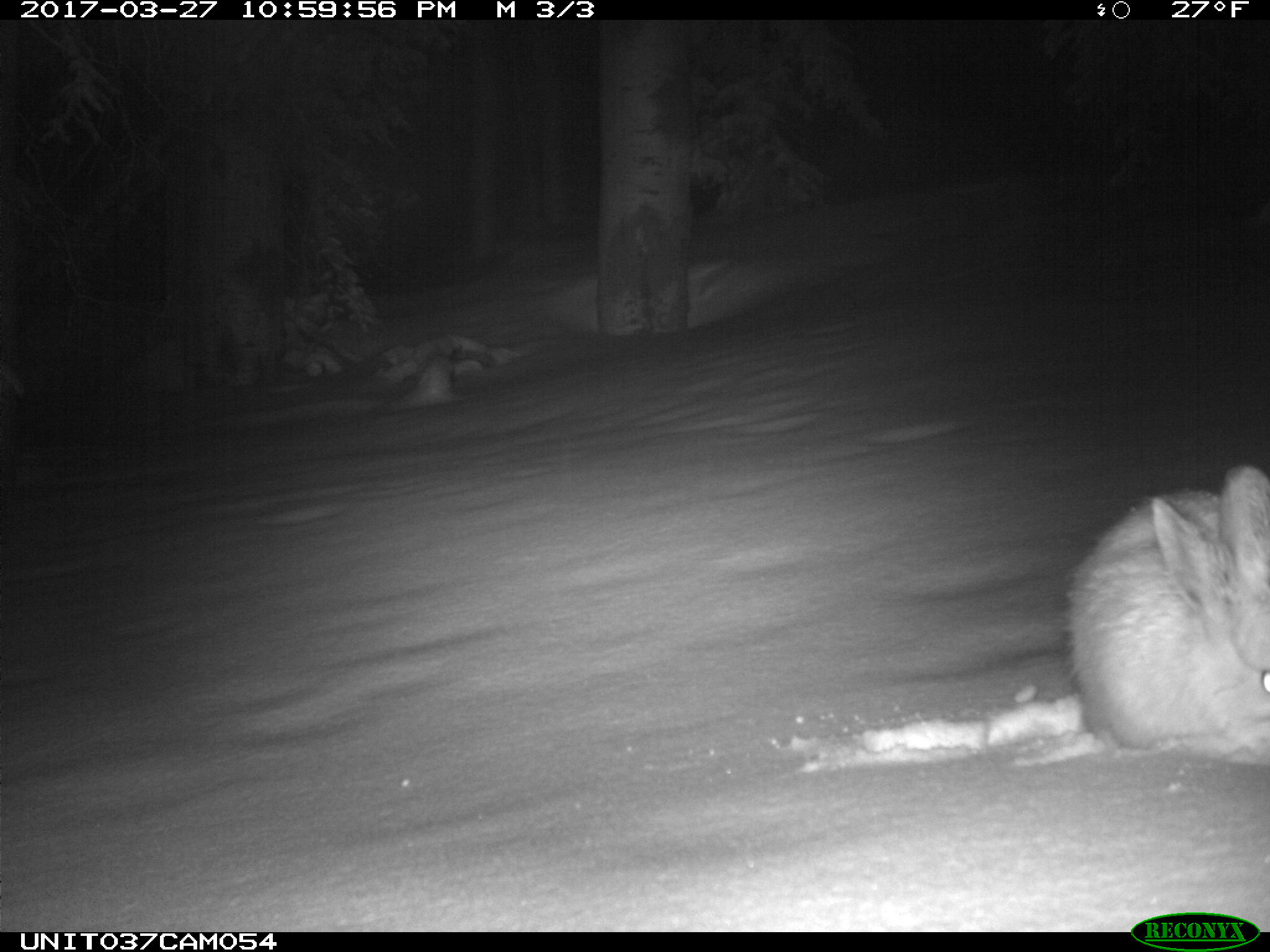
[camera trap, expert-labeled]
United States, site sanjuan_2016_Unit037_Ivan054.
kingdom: Animalia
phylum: Chordata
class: Mammalia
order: Lagomorpha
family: Leporidae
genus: Lepus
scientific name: Lepus americanus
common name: snowshoe hare